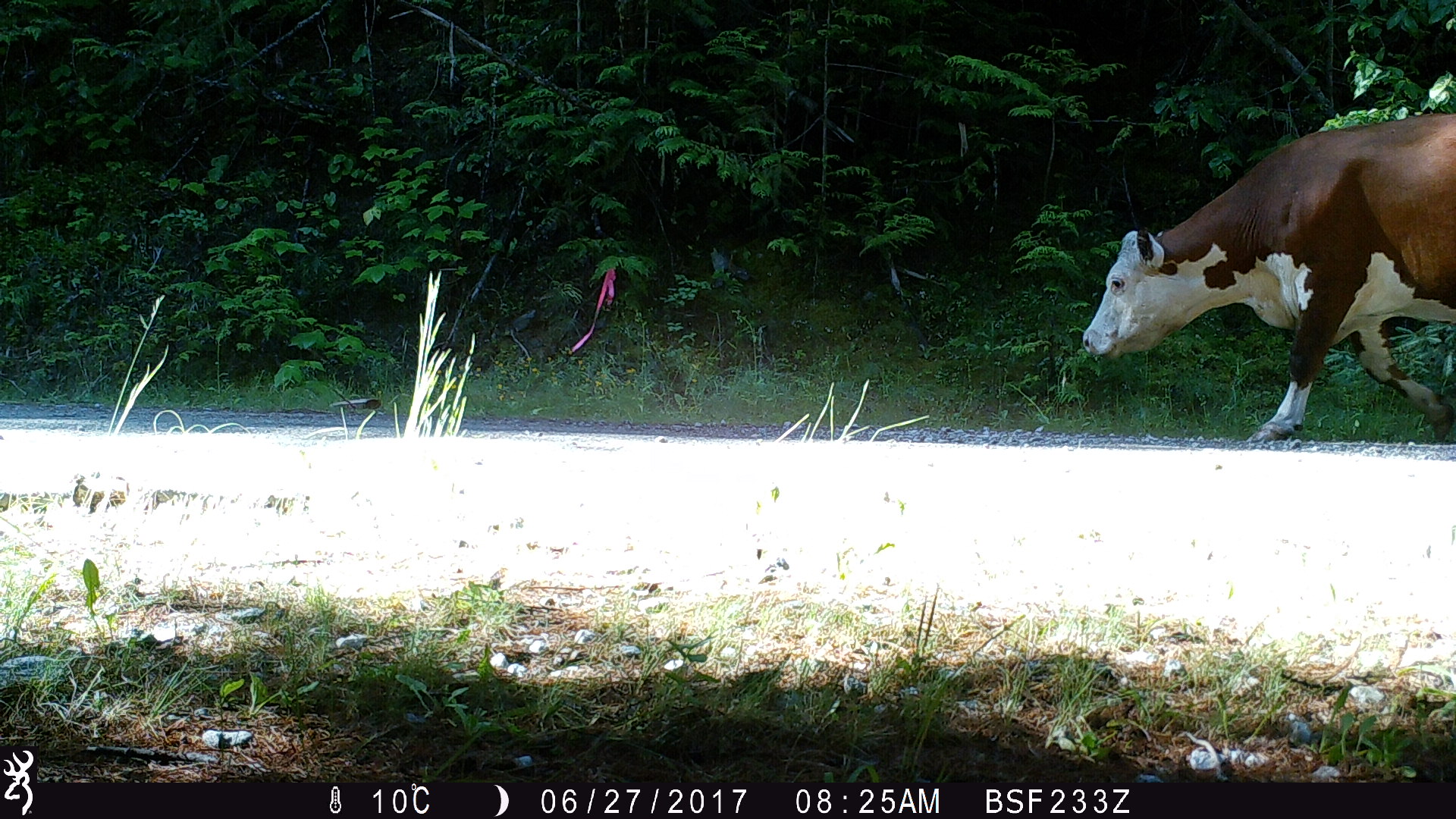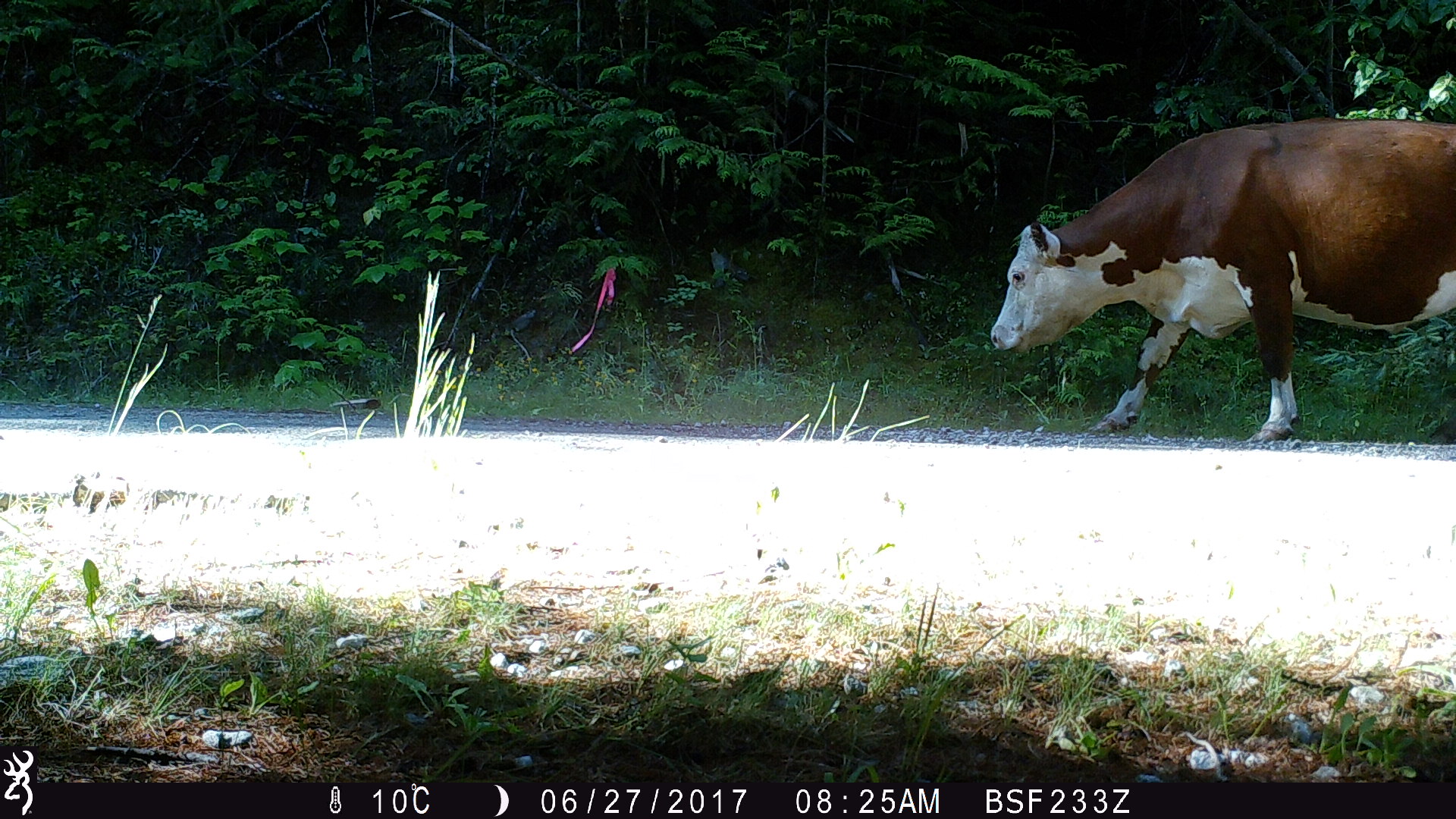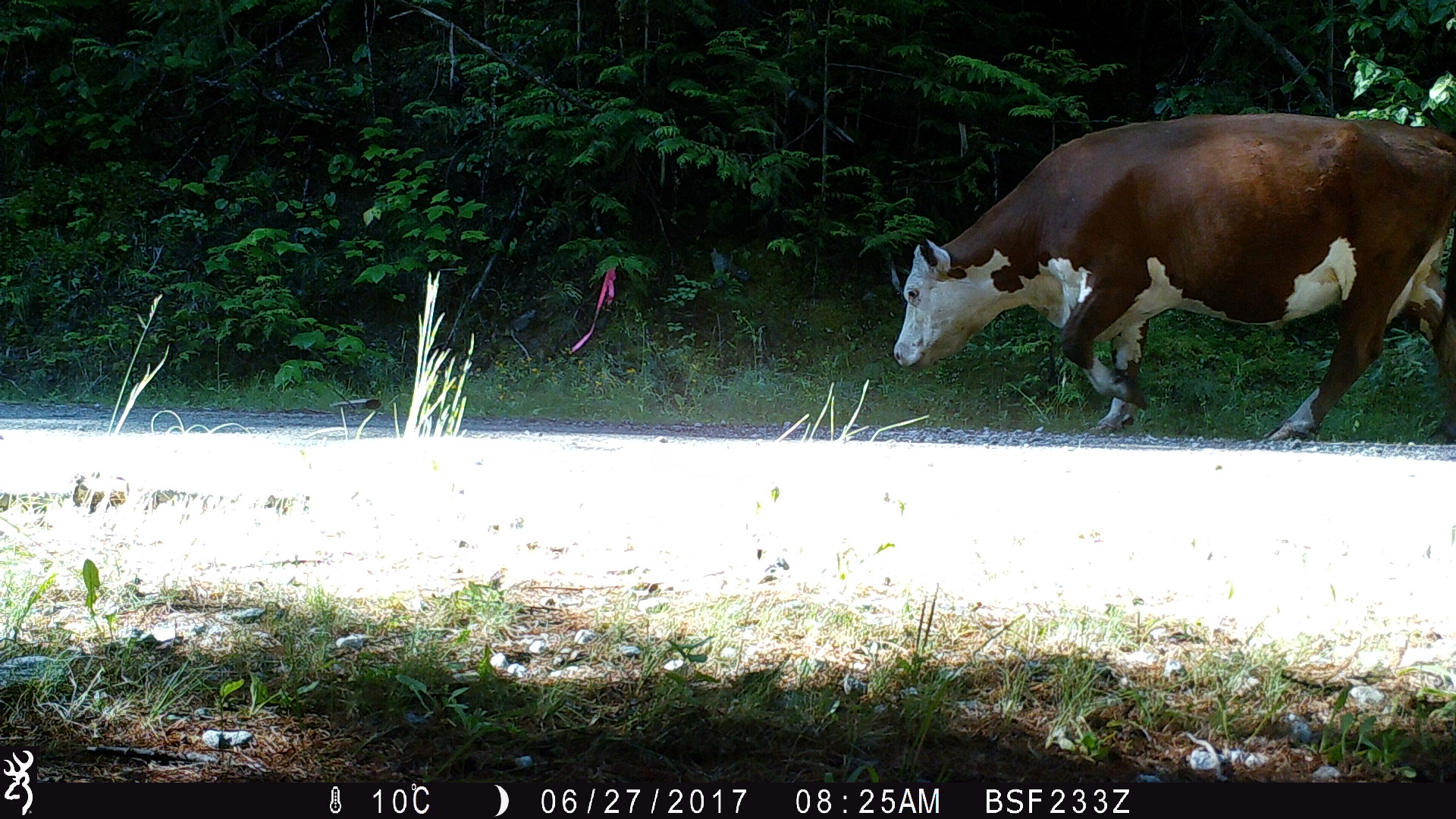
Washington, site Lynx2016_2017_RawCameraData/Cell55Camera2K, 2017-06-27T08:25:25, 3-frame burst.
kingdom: Animalia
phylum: Chordata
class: Mammalia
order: Artiodactyla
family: Bovidae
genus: Bos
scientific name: Bos taurus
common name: domestic cattle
Domestic cattle (Bos taurus). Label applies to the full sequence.